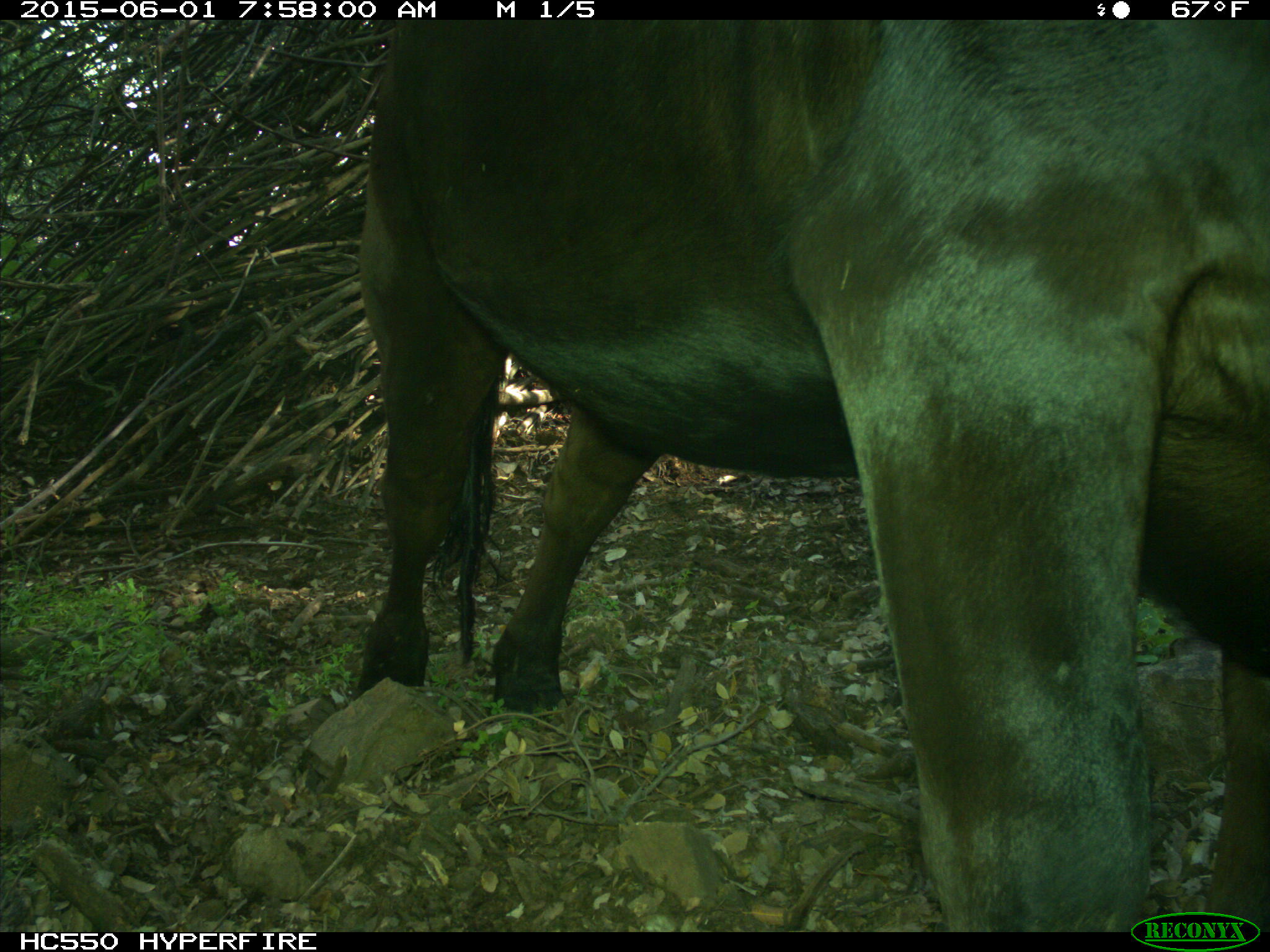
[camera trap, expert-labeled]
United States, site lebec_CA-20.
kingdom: Animalia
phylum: Chordata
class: Mammalia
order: Artiodactyla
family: Bovidae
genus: Bos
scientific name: Bos taurus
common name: domestic cow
Bos taurus (domestic cow).